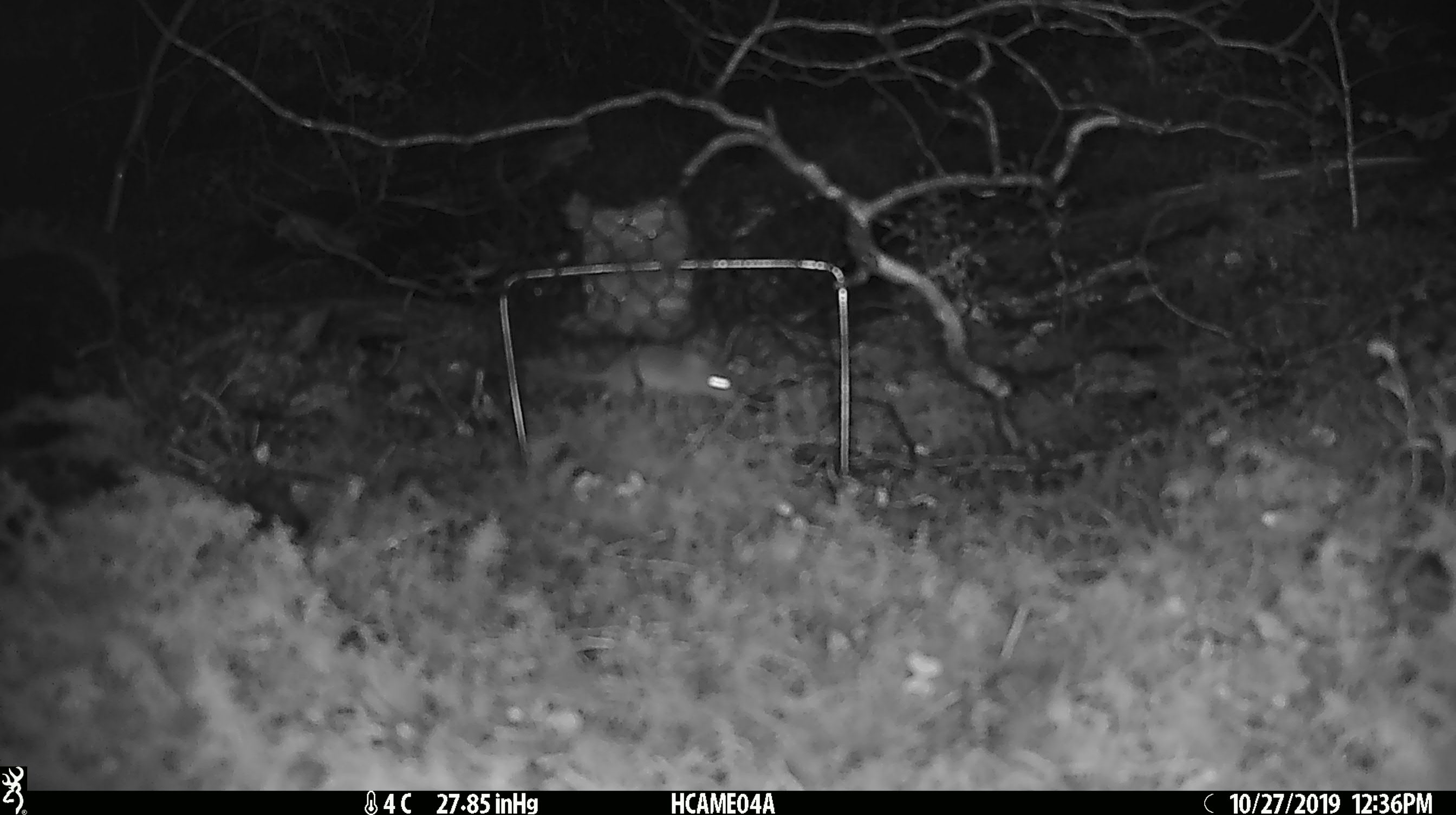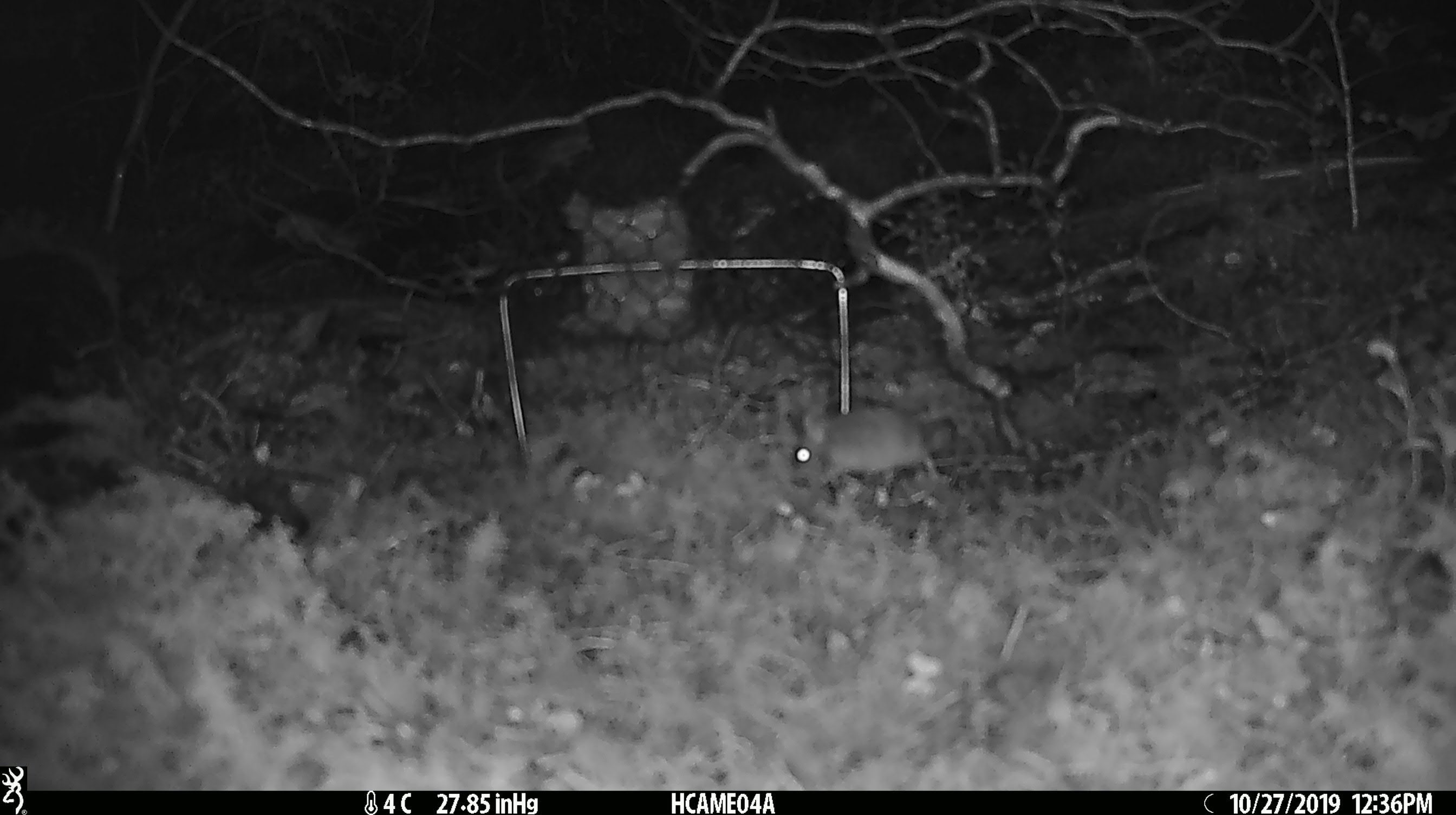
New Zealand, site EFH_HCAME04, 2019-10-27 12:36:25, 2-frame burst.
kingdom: Animalia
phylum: Chordata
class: Mammalia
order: Rodentia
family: Muridae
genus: Mus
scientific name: Mus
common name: mouse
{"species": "mouse (Mus)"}